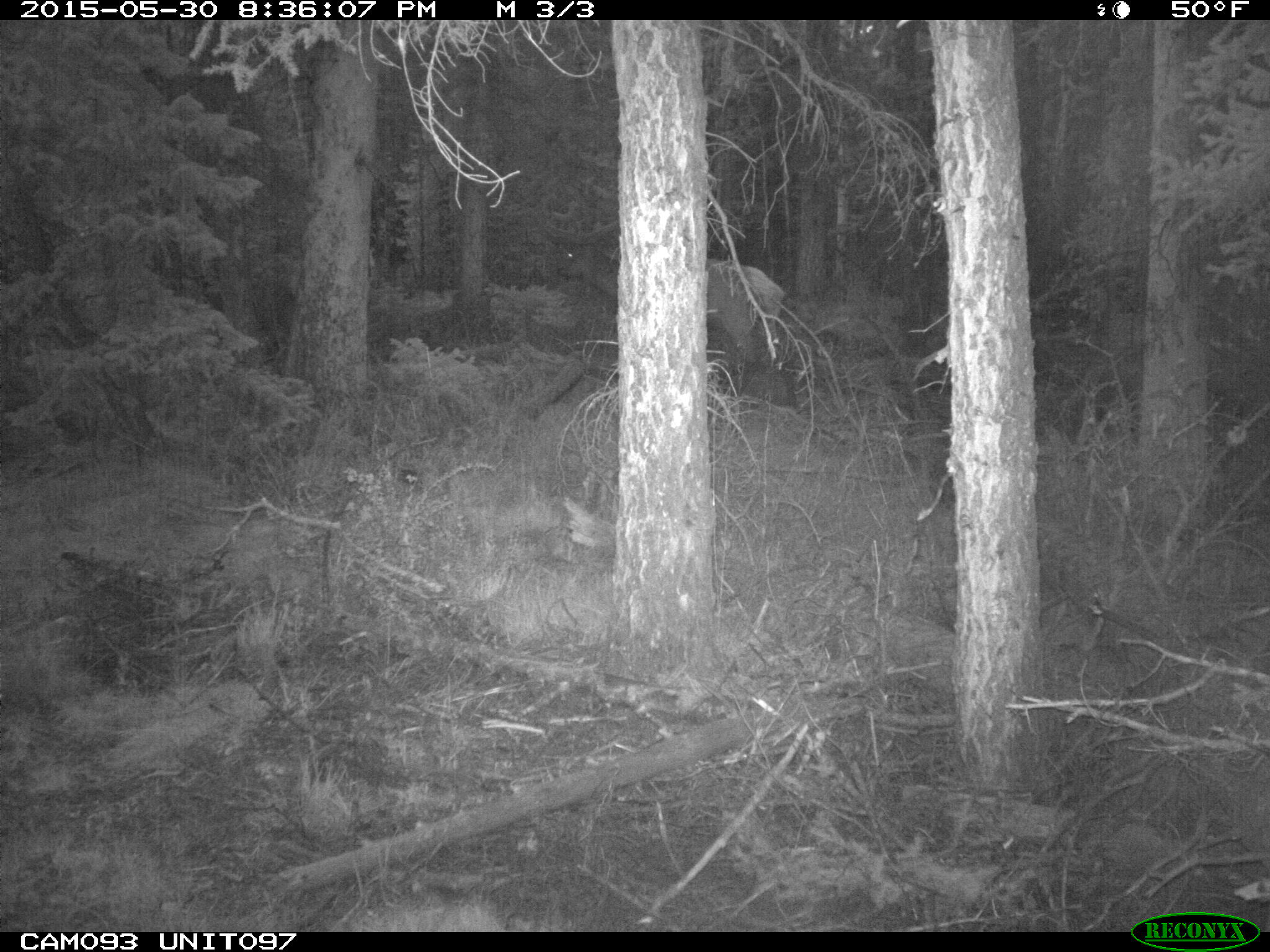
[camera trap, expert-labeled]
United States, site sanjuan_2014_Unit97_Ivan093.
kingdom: Animalia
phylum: Chordata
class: Mammalia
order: Artiodactyla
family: Cervidae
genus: Cervus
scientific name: Cervus elaphus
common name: red deer